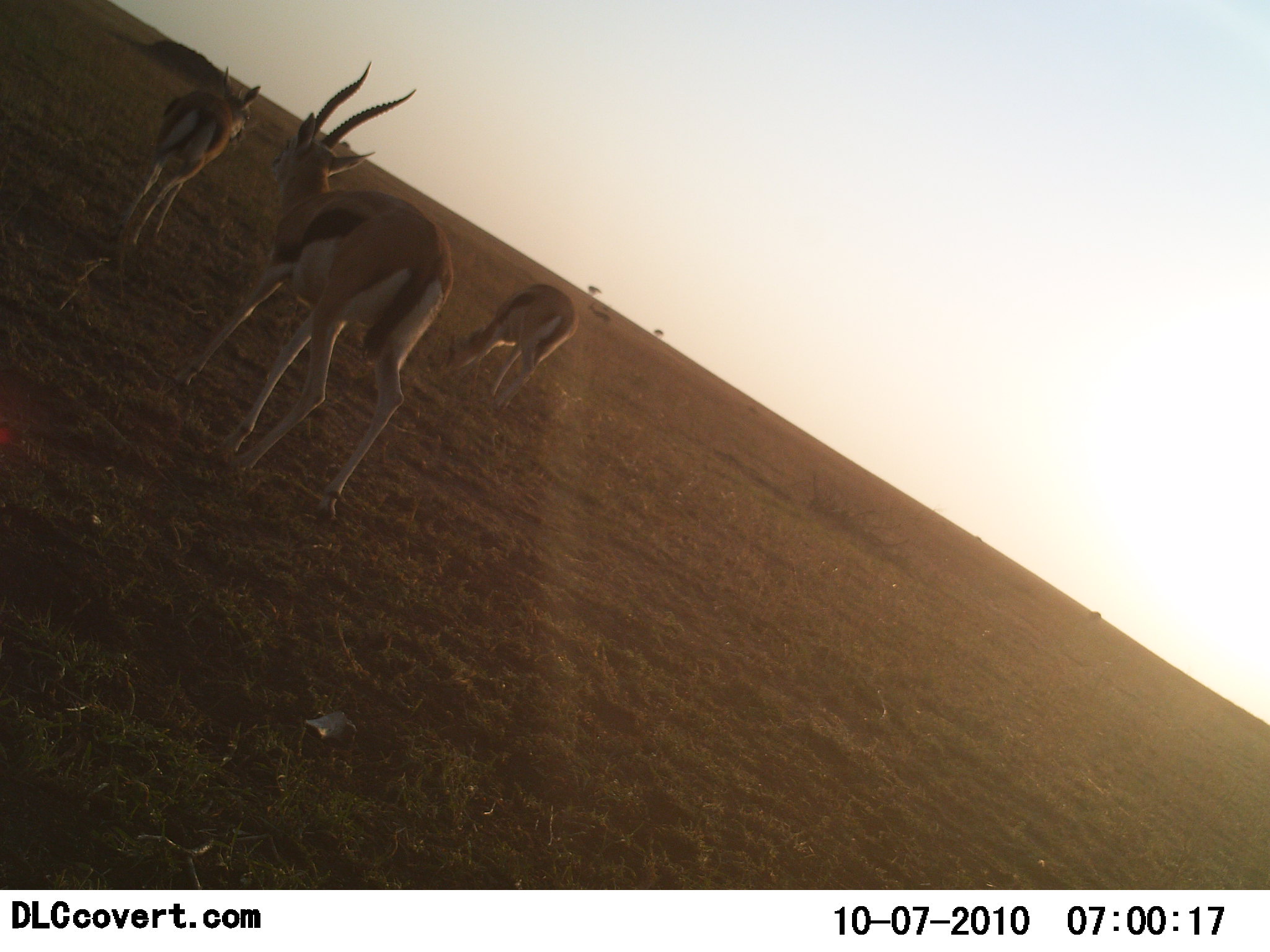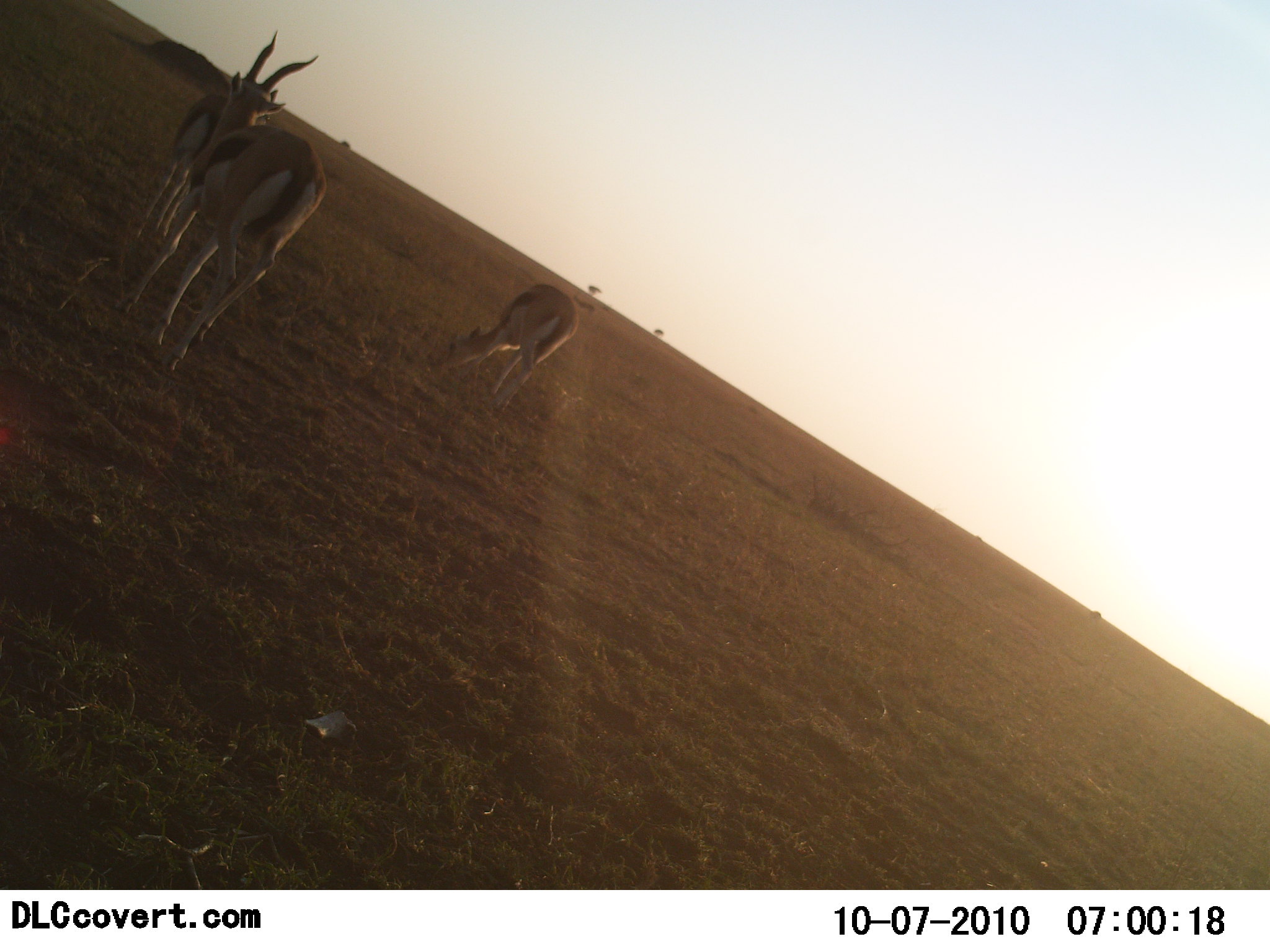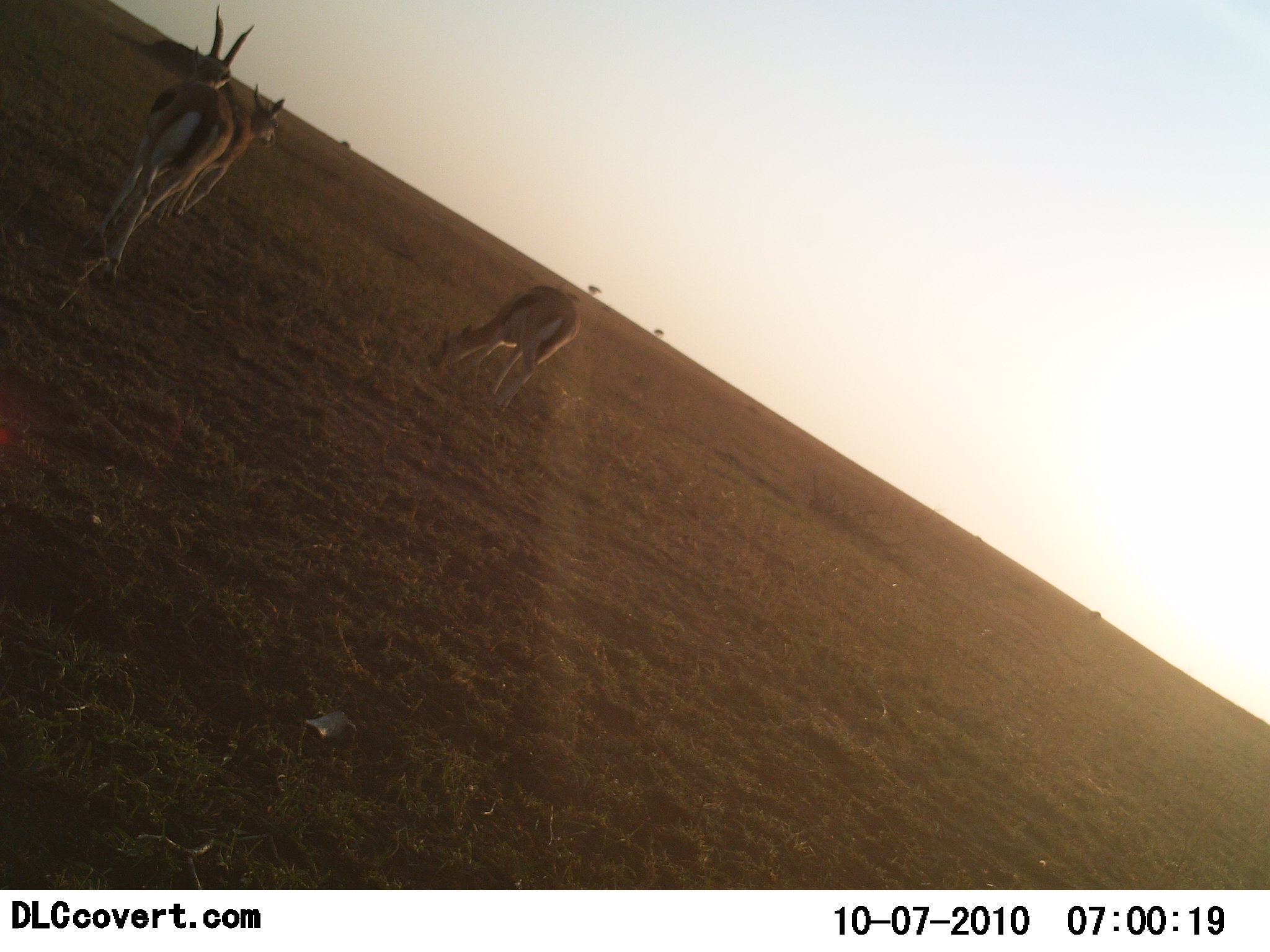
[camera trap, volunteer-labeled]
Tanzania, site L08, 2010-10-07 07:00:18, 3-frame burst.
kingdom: Animalia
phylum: Chordata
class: Mammalia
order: Artiodactyla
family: Bovidae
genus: Eudorcas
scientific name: Eudorcas thomsonii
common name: thomson's gazelle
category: gazellethomsons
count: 3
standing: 36%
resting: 0%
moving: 50%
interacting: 0%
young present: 0%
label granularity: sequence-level